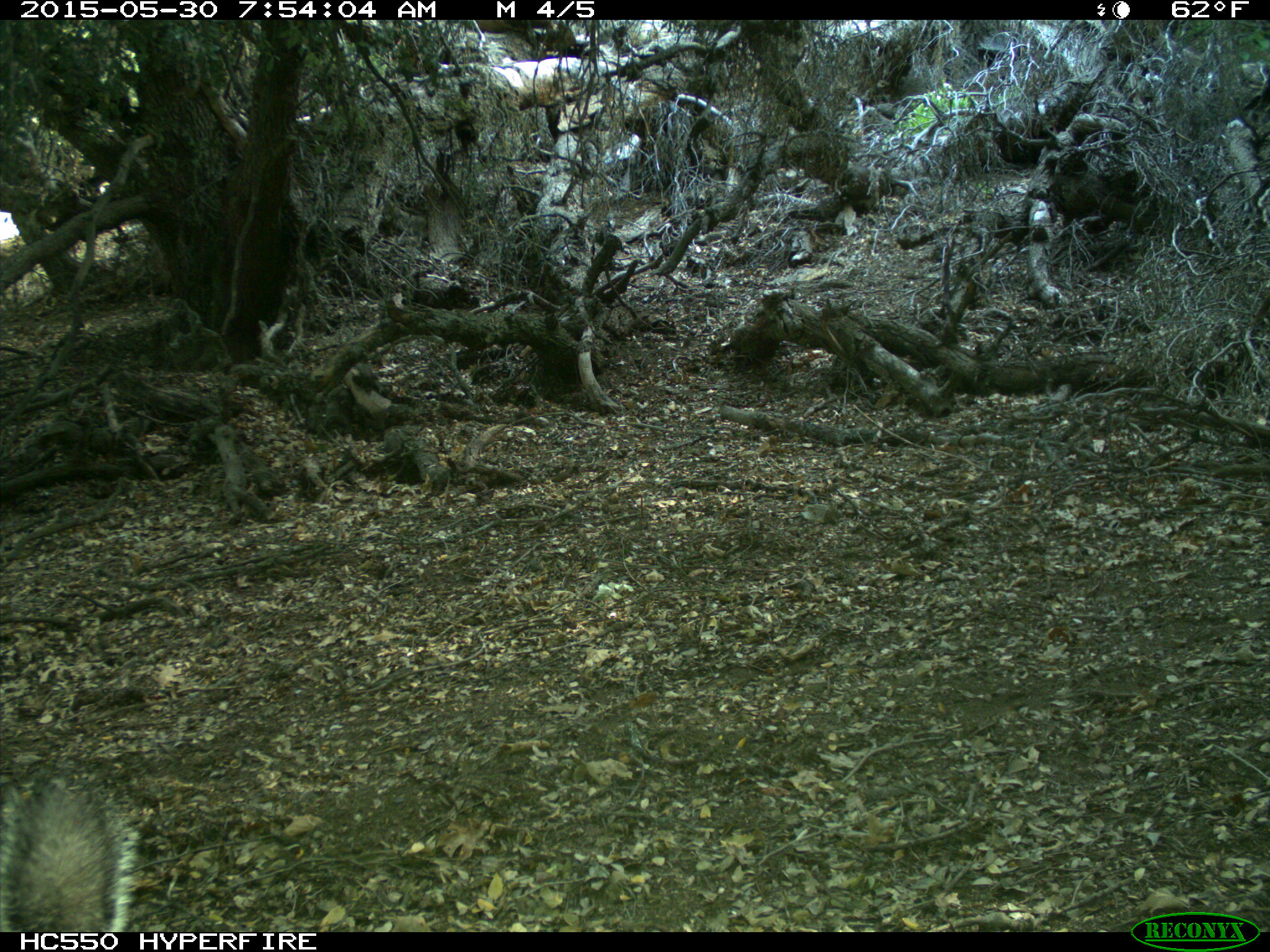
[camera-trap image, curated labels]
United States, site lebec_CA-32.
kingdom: Animalia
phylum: Chordata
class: Mammalia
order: Rodentia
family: Sciuridae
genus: Sciurus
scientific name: Sciurus carolinensis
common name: eastern gray squirrel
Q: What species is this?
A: Sciurus carolinensis (eastern gray squirrel).